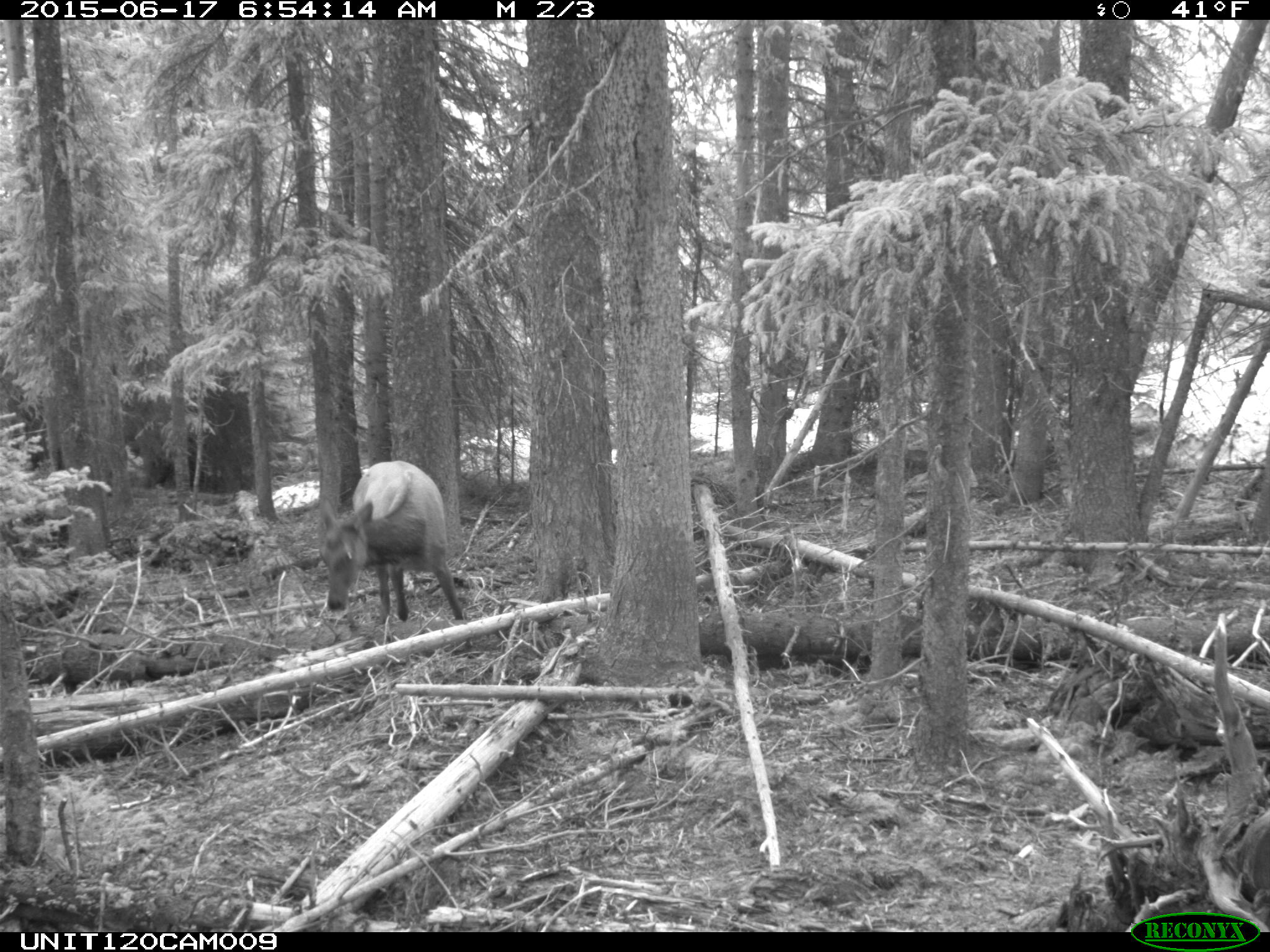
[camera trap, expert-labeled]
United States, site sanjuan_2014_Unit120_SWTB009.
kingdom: Animalia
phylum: Chordata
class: Mammalia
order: Artiodactyla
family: Cervidae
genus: Cervus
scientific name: Cervus elaphus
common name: red deer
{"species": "Cervus elaphus (red deer)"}